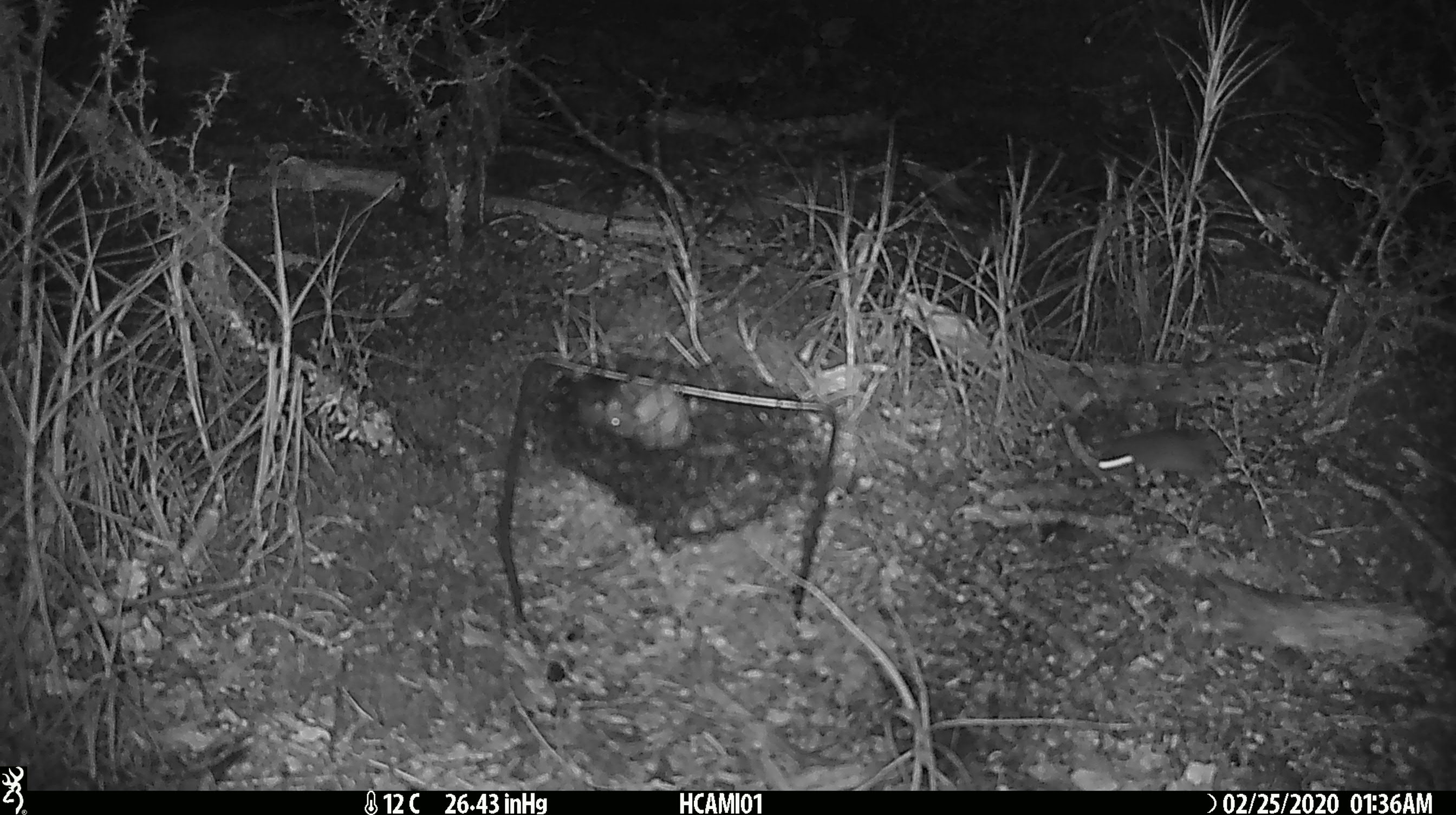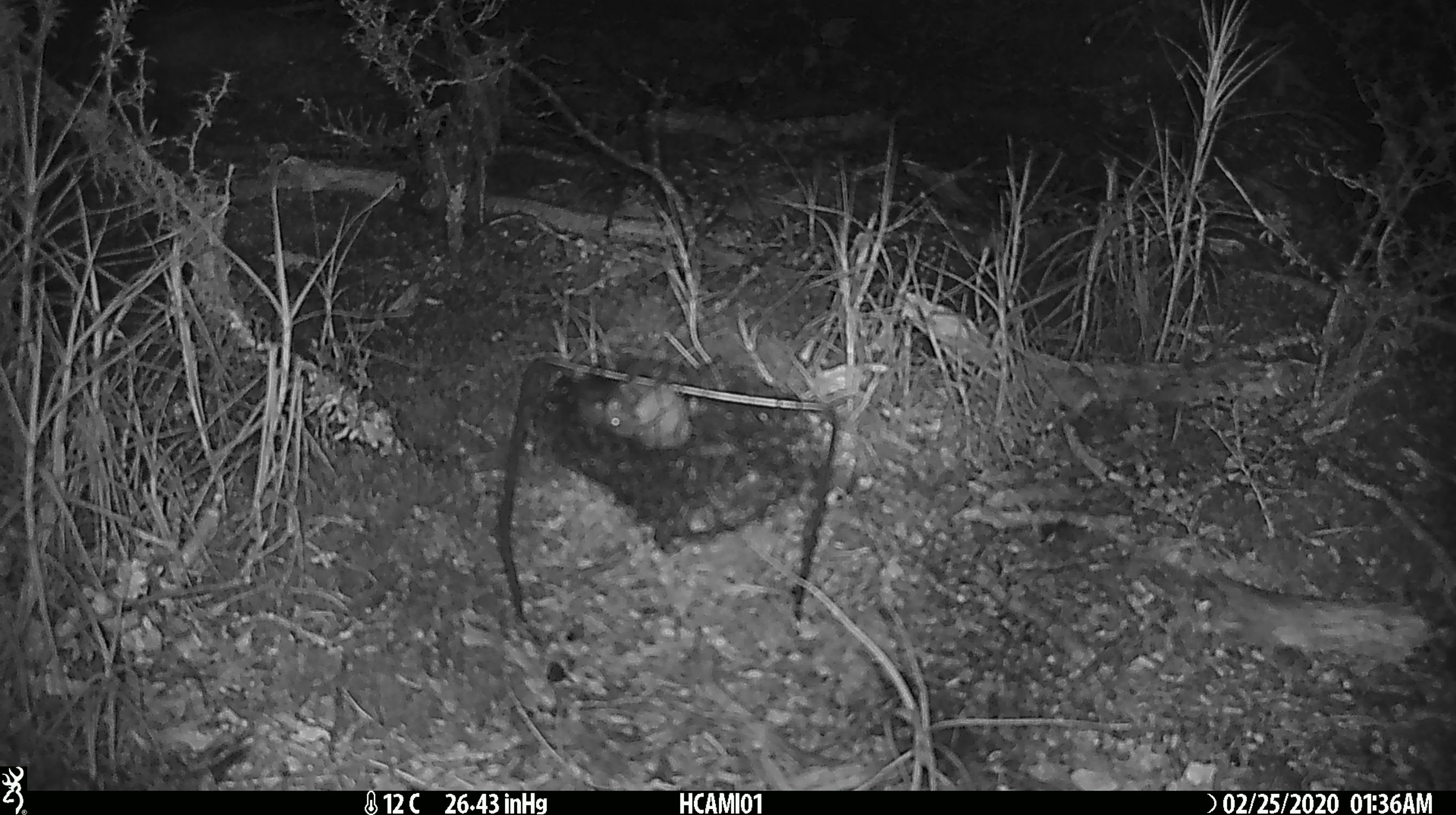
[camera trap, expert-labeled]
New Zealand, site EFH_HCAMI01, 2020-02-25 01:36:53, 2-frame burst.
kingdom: Animalia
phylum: Chordata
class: Mammalia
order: Rodentia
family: Muridae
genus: Mus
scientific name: Mus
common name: mouse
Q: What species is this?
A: Mouse (Mus).